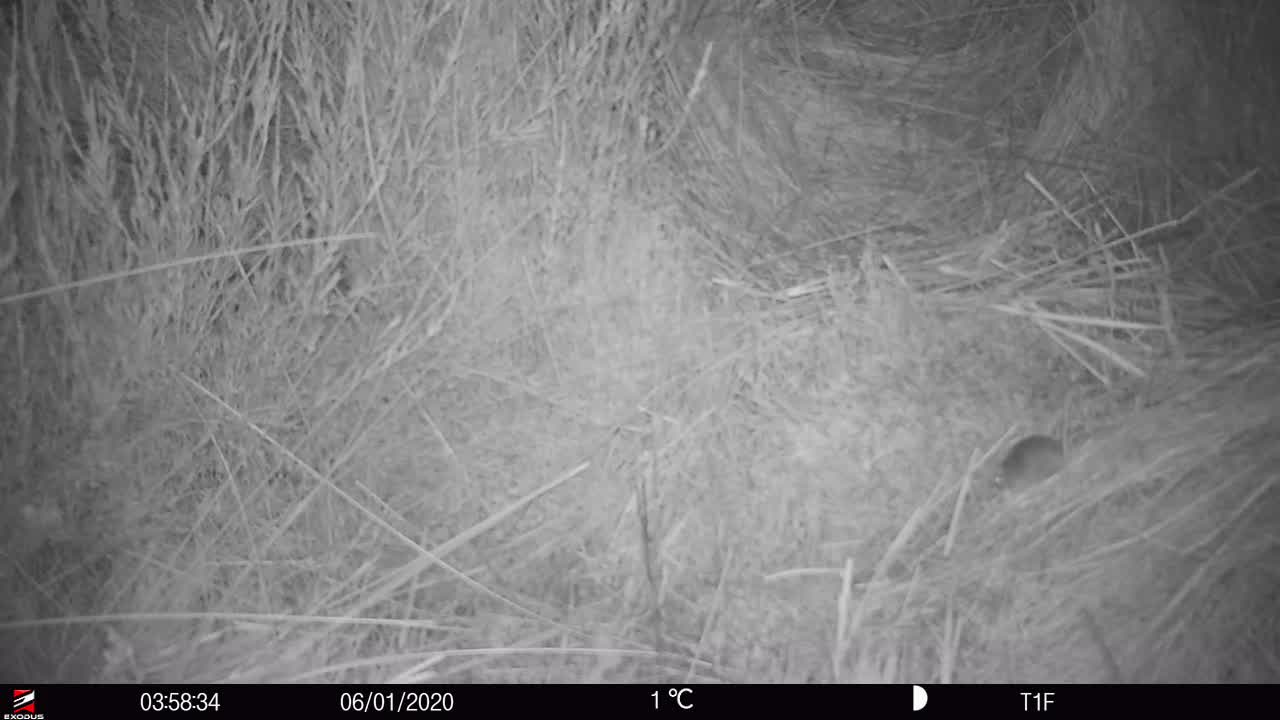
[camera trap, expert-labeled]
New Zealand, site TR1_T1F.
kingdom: Animalia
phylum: Chordata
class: Mammalia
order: Rodentia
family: Muridae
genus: Mus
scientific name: Mus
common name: mouse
Mouse (Mus).